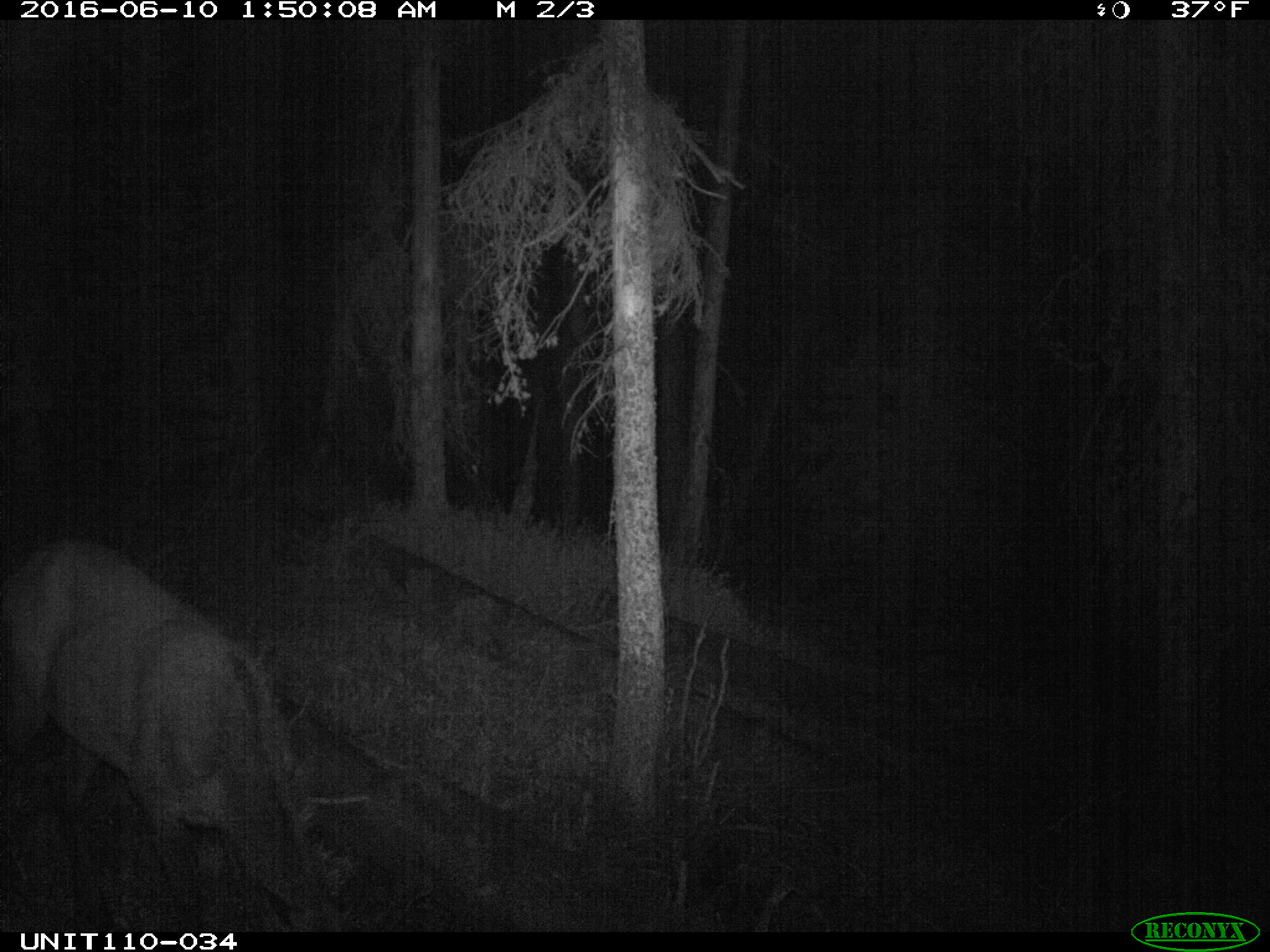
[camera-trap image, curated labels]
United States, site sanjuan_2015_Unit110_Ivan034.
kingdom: Animalia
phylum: Chordata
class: Mammalia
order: Artiodactyla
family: Cervidae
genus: Cervus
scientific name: Cervus elaphus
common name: red deer